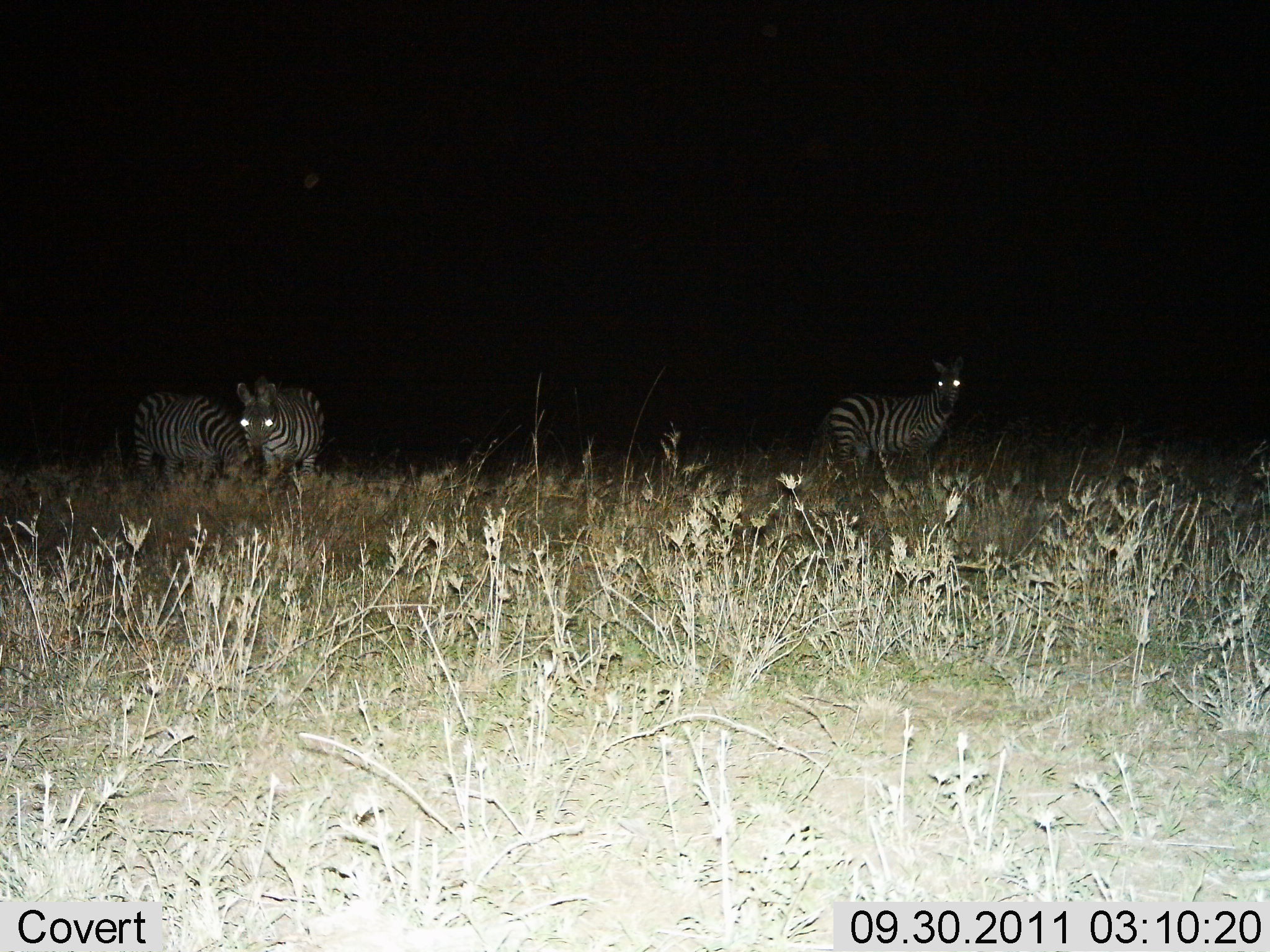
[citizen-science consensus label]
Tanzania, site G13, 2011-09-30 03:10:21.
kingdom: Animalia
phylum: Chordata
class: Mammalia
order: Perissodactyla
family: Equidae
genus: Equus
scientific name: Equus quagga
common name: plains zebra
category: zebra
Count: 3.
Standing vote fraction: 100%.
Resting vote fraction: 0%.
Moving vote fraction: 0%.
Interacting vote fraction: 0%.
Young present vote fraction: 0%.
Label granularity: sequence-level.